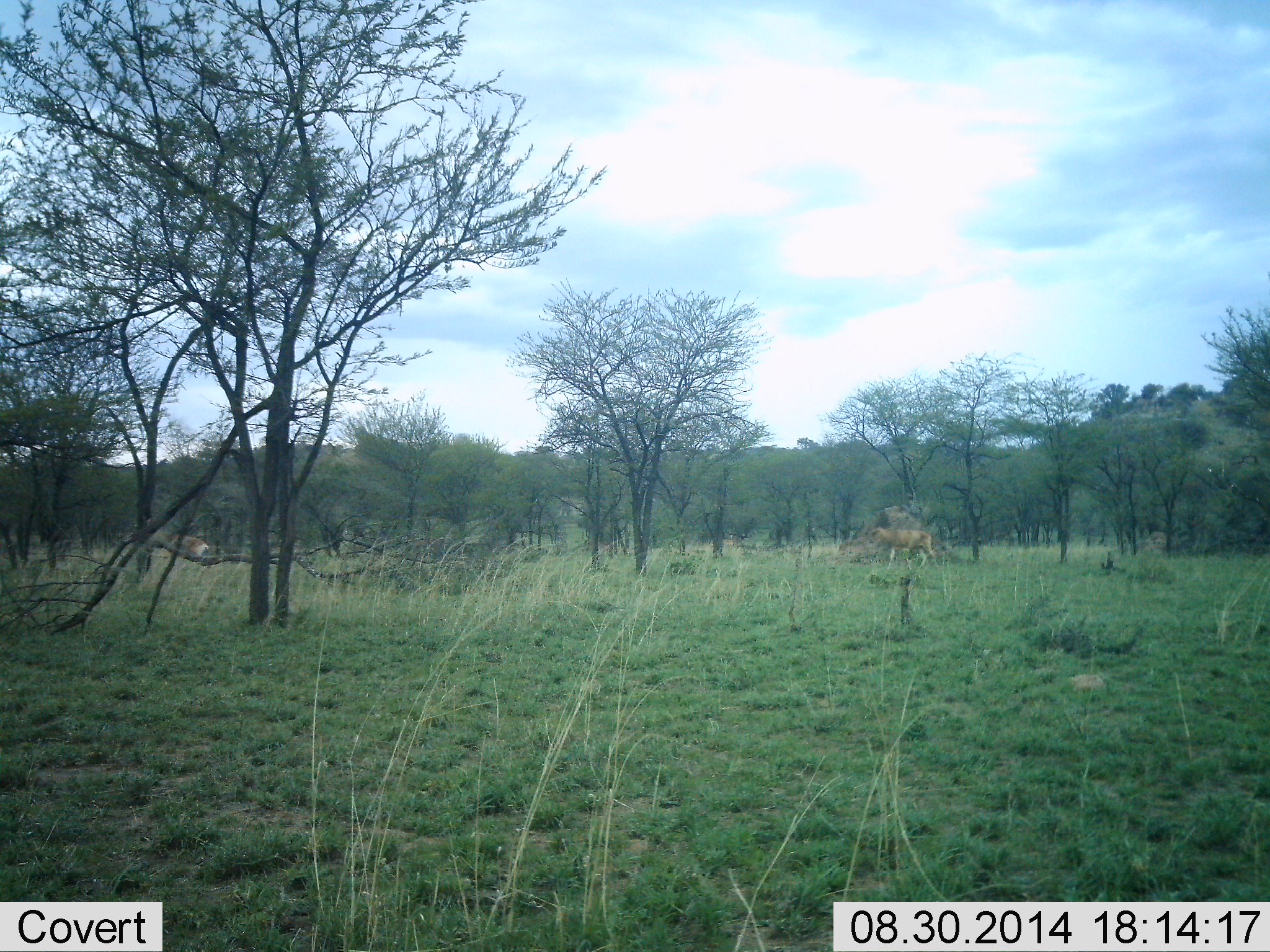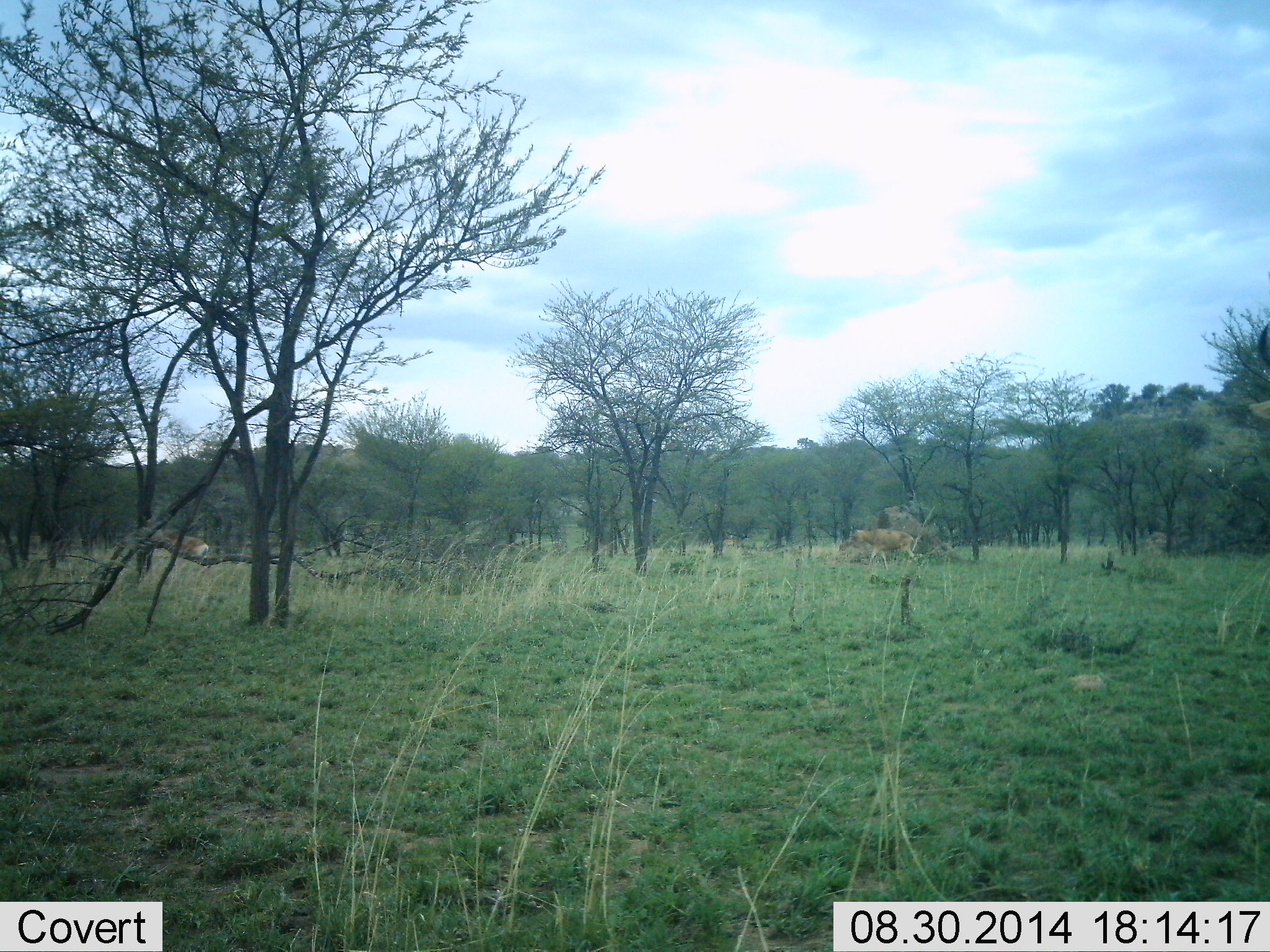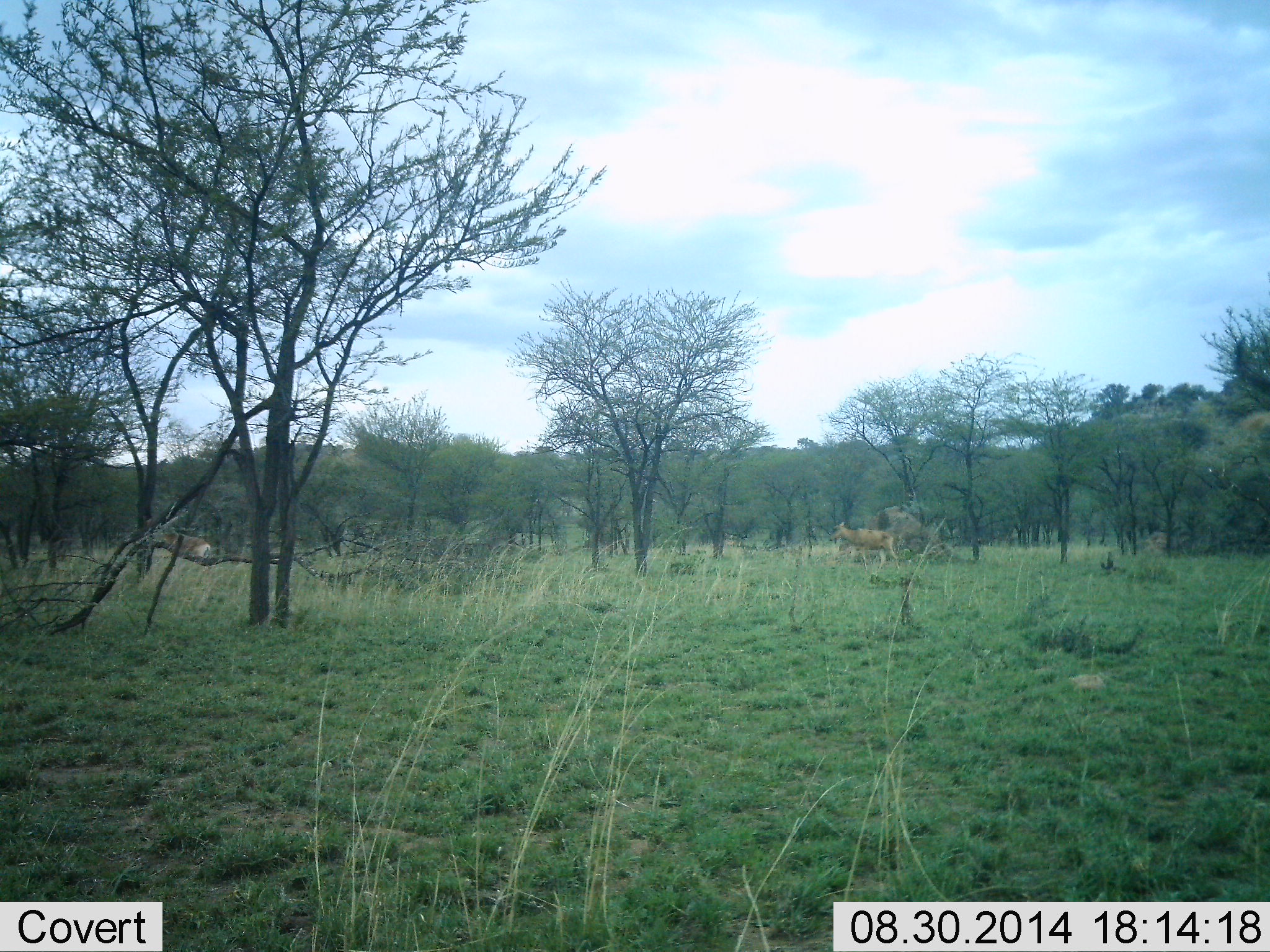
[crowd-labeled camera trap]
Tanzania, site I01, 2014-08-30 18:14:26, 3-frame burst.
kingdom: Animalia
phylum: Chordata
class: Mammalia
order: Artiodactyla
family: Bovidae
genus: Alcelaphus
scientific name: Alcelaphus buselaphus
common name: hartebeest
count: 2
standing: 55%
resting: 0%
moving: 100%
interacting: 0%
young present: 0%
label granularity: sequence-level